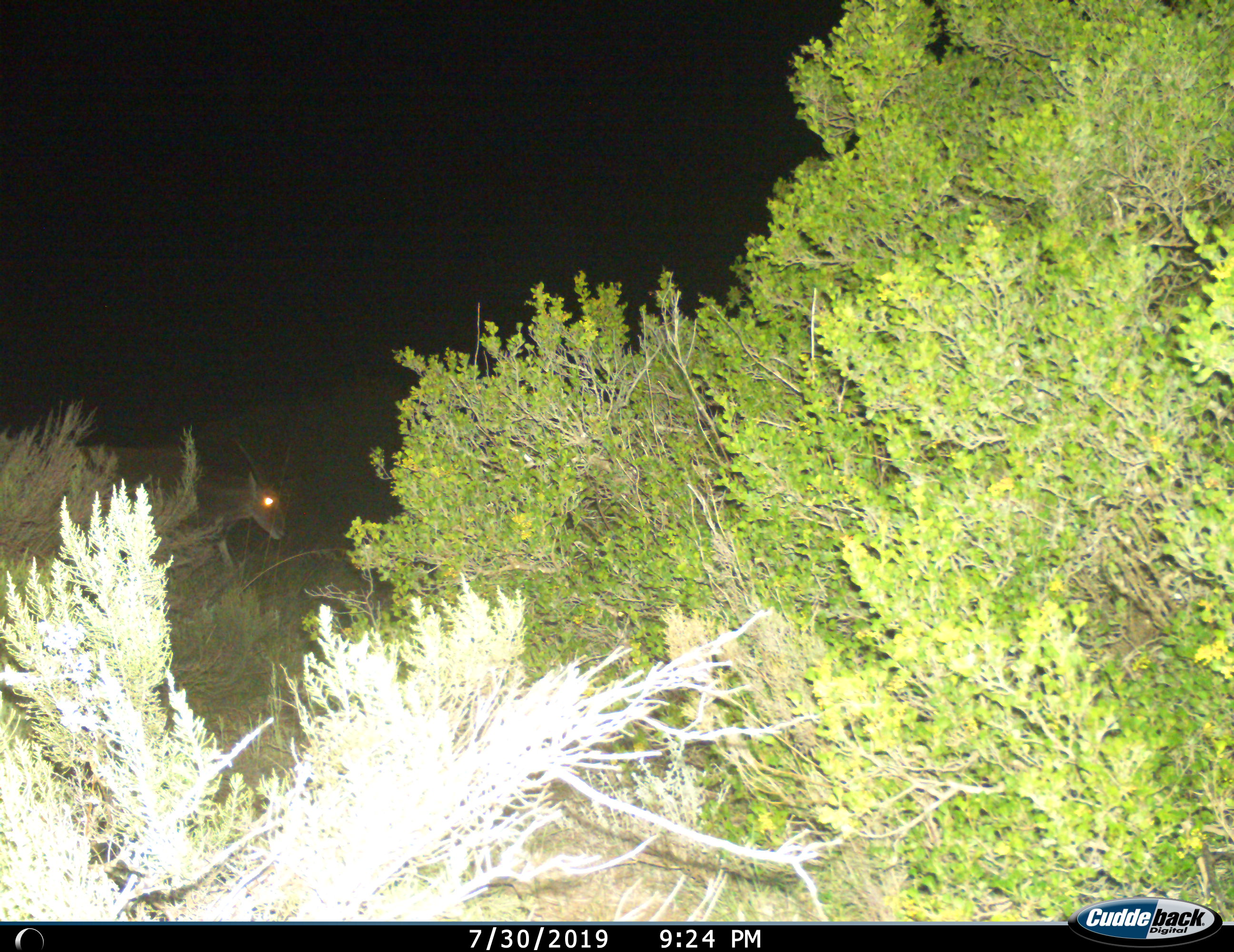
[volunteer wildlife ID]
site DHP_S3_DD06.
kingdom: Animalia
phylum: Chordata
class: Mammalia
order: Artiodactyla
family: Bovidae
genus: Tragelaphus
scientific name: Tragelaphus oryx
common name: eland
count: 1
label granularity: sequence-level